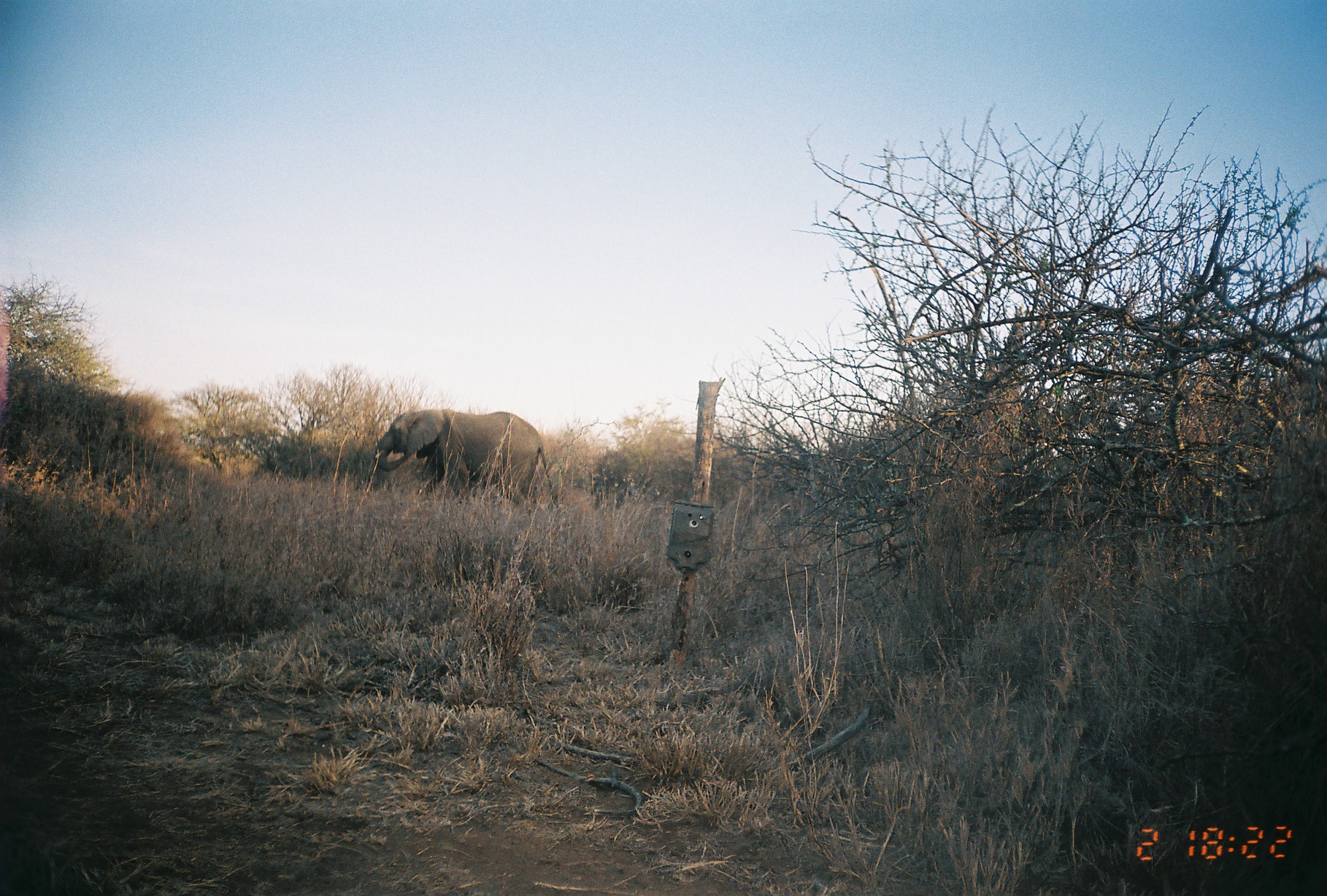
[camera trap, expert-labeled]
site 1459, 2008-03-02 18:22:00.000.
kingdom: Animalia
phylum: Chordata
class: Mammalia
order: Proboscidea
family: Elephantidae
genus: Loxodonta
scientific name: Loxodonta africana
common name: african bush elephant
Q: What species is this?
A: Loxodonta africana (african bush elephant).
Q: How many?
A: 1.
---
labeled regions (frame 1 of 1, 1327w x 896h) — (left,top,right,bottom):
loxodonta africana: (369,408,562,511)